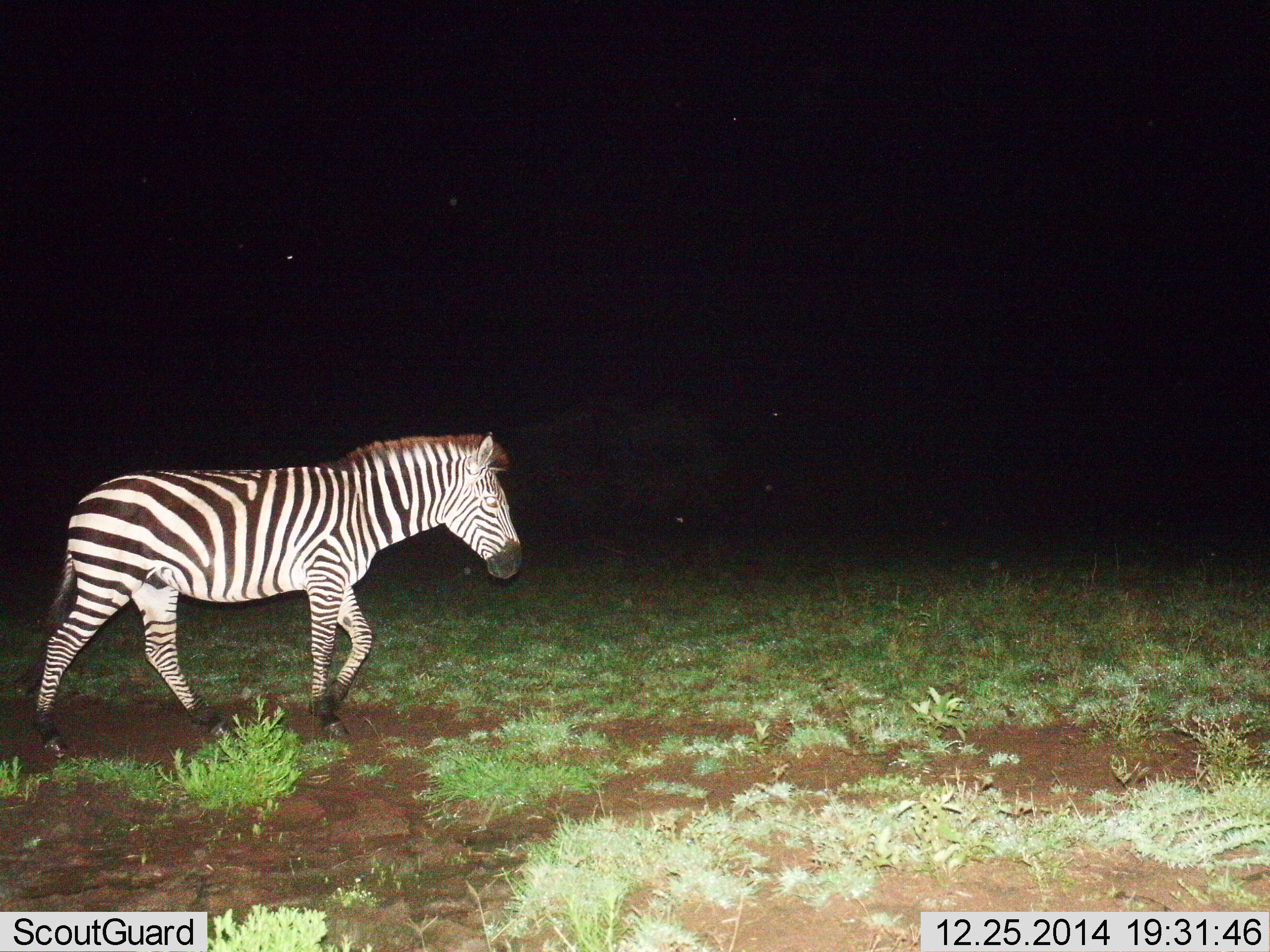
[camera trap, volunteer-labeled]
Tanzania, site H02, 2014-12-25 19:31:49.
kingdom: Animalia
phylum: Chordata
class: Mammalia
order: Perissodactyla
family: Equidae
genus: Equus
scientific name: Equus quagga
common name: plains zebra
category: zebra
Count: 1.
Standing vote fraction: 0%.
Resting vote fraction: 0%.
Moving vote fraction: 100%.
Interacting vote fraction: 0%.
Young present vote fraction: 0%.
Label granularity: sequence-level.